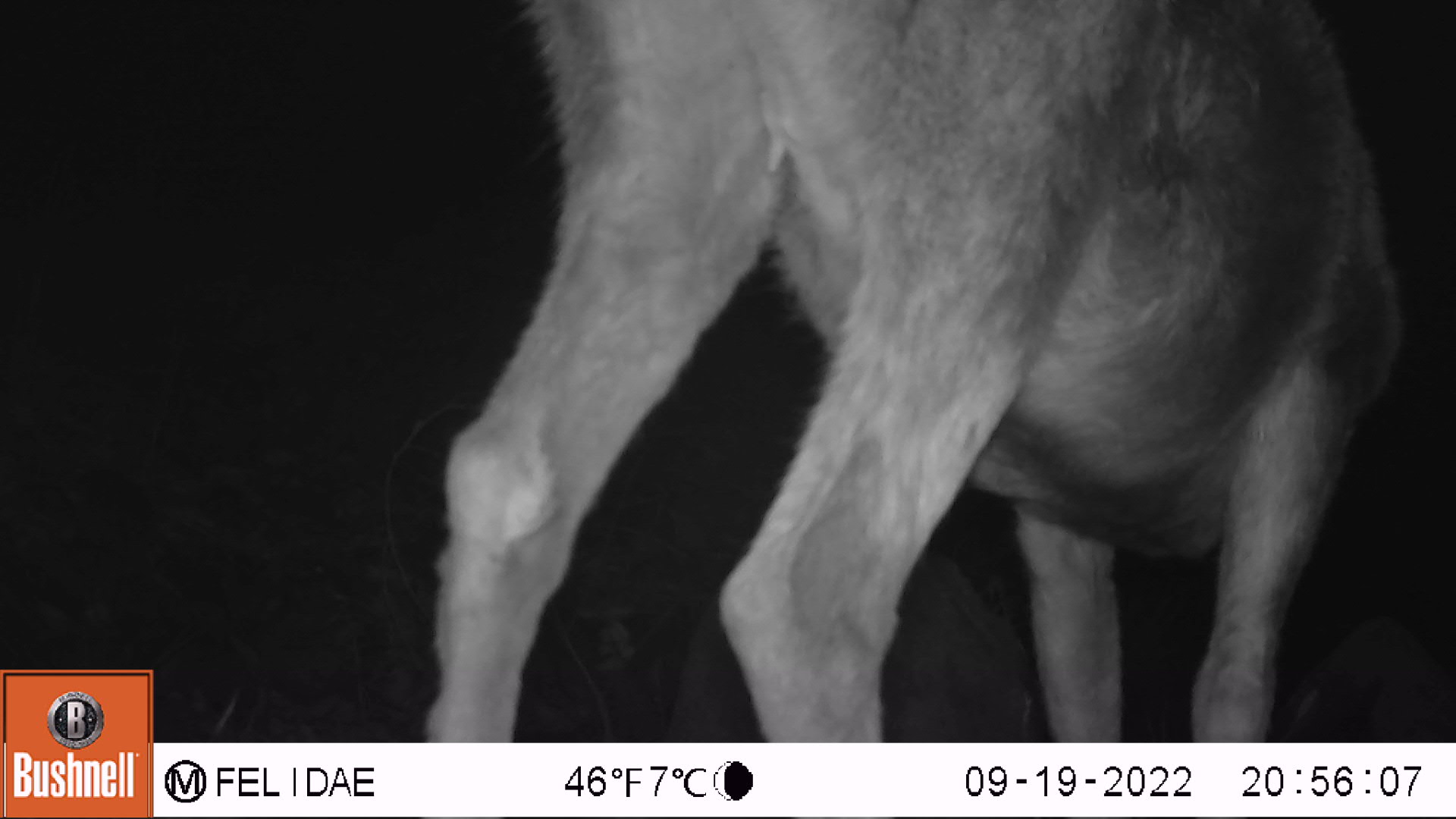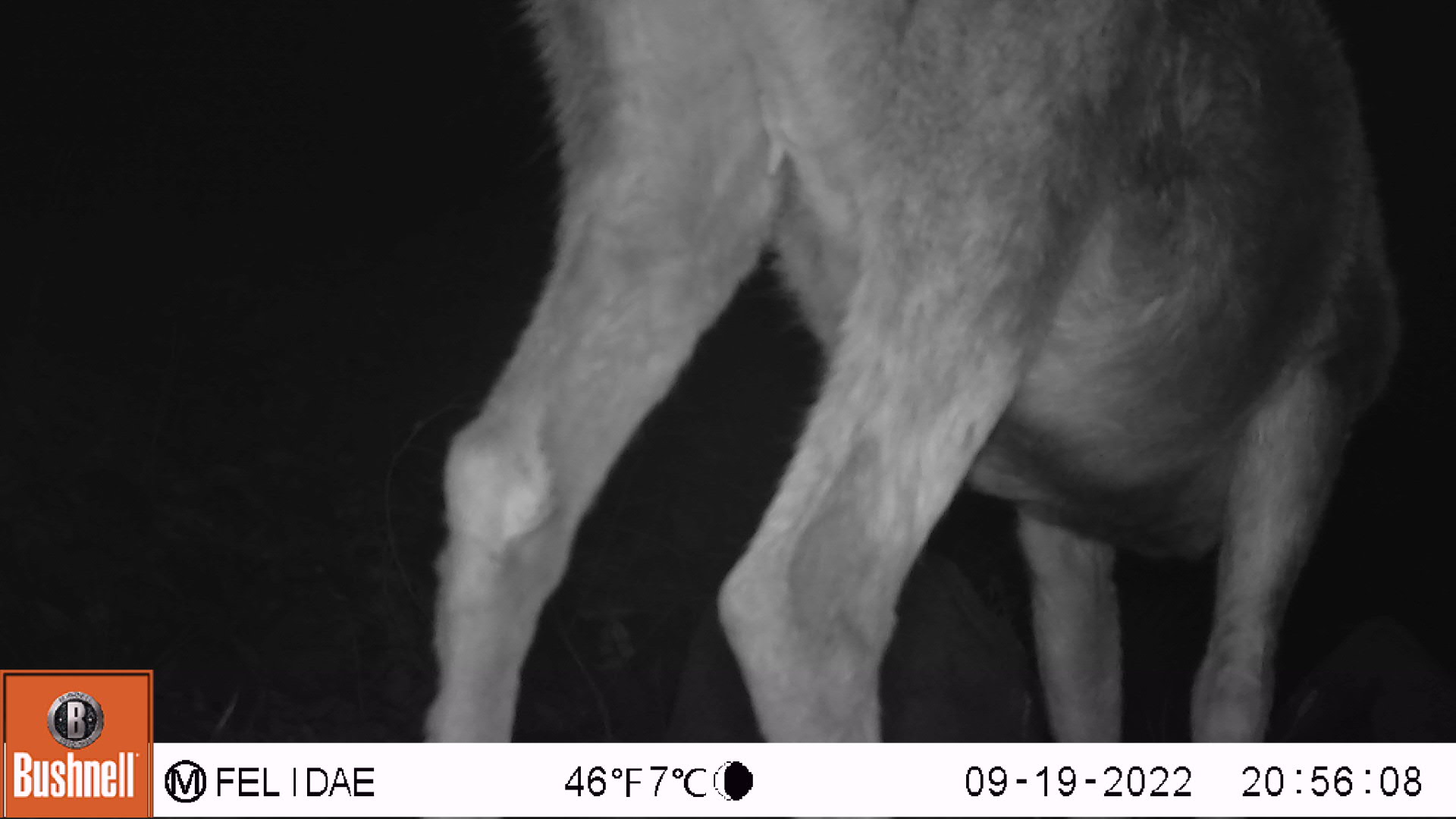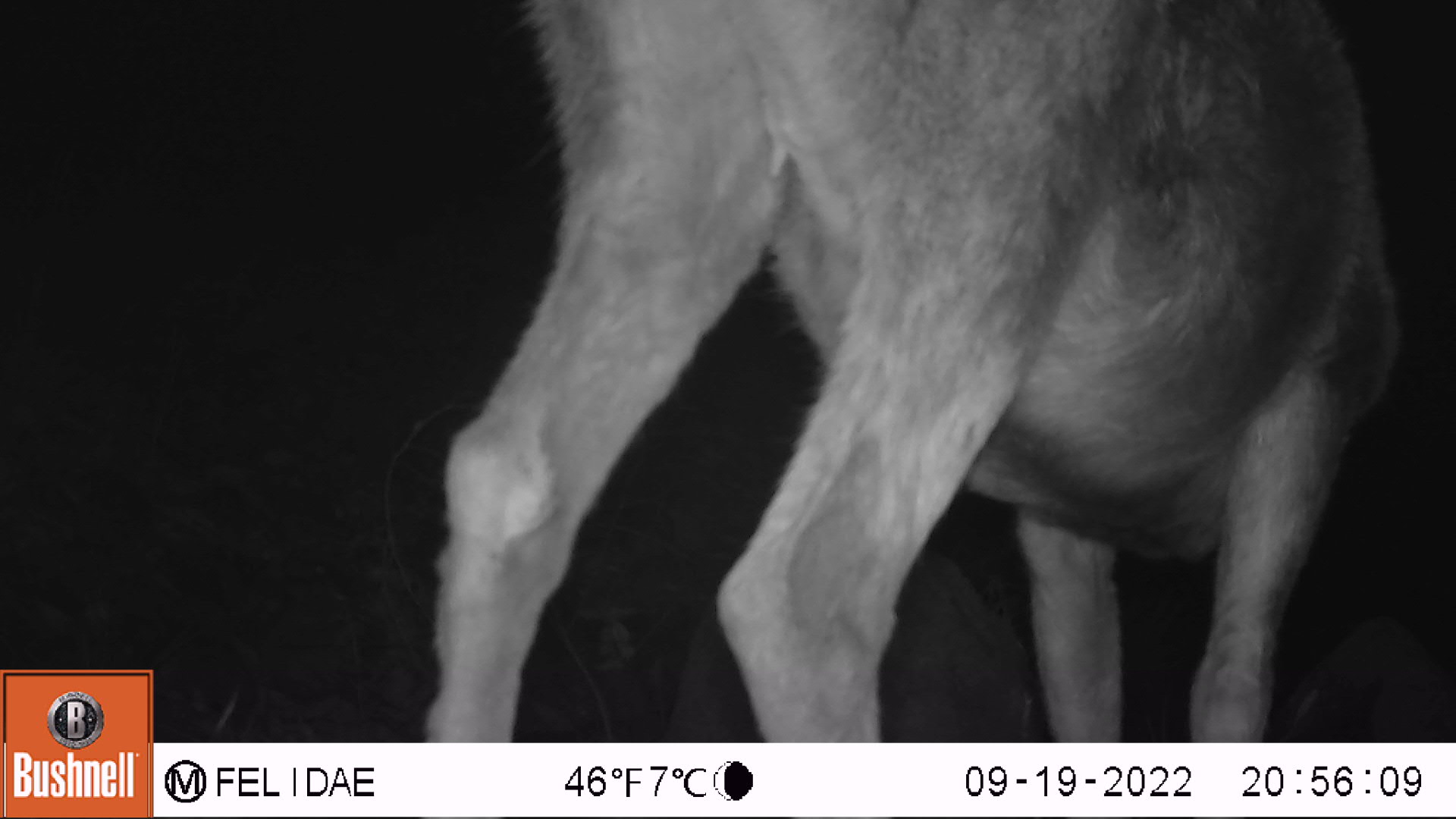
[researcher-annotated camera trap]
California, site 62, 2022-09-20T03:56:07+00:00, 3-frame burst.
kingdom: Animalia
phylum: Chordata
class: Mammalia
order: Artiodactyla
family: Cervidae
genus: Odocoileus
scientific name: Odocoileus hemionus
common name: mule deer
Mule deer (Odocoileus hemionus).